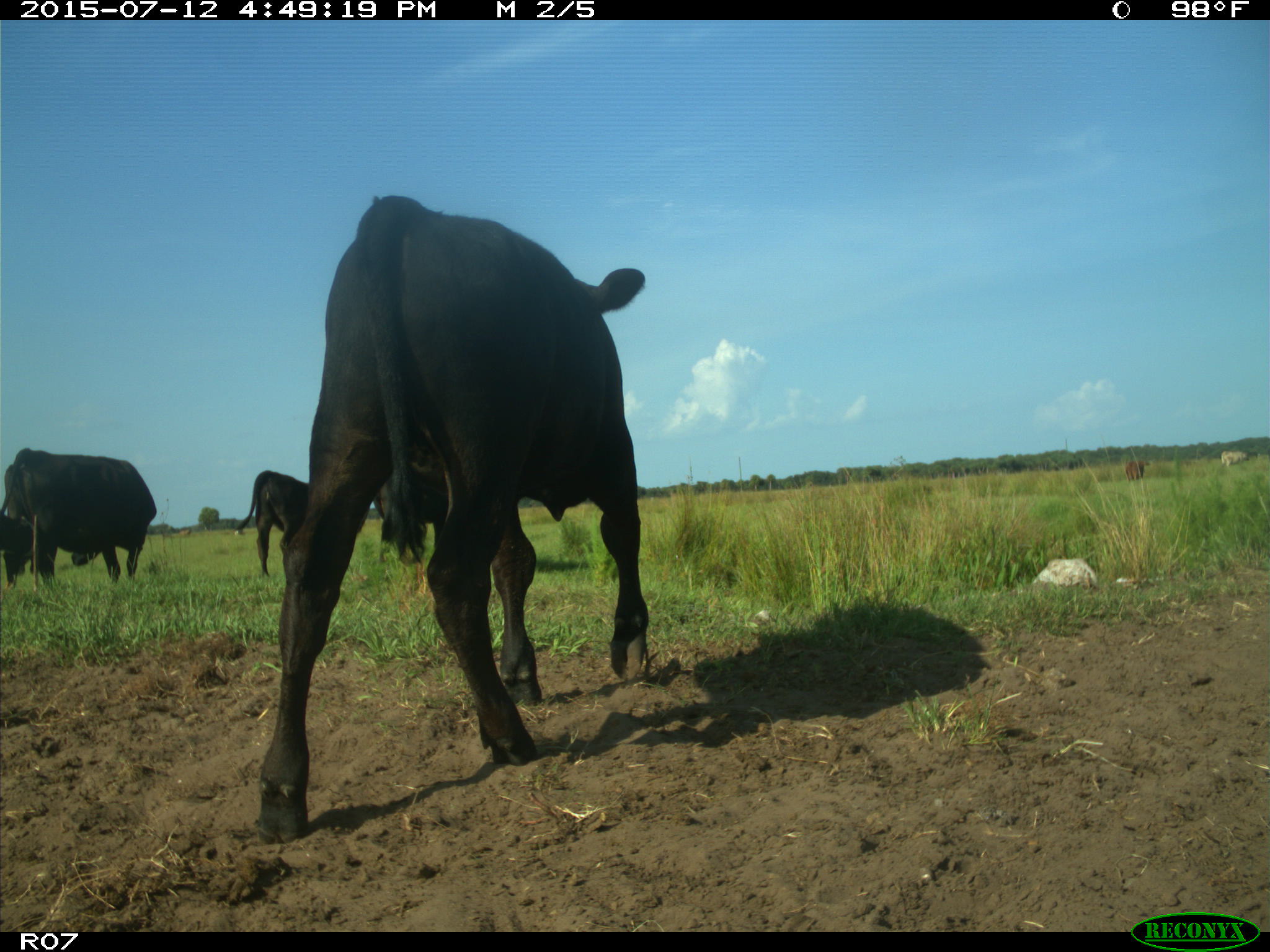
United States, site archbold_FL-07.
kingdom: Animalia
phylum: Chordata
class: Mammalia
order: Artiodactyla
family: Bovidae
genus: Bos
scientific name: Bos taurus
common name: domestic cow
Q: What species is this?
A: Bos taurus (domestic cow).